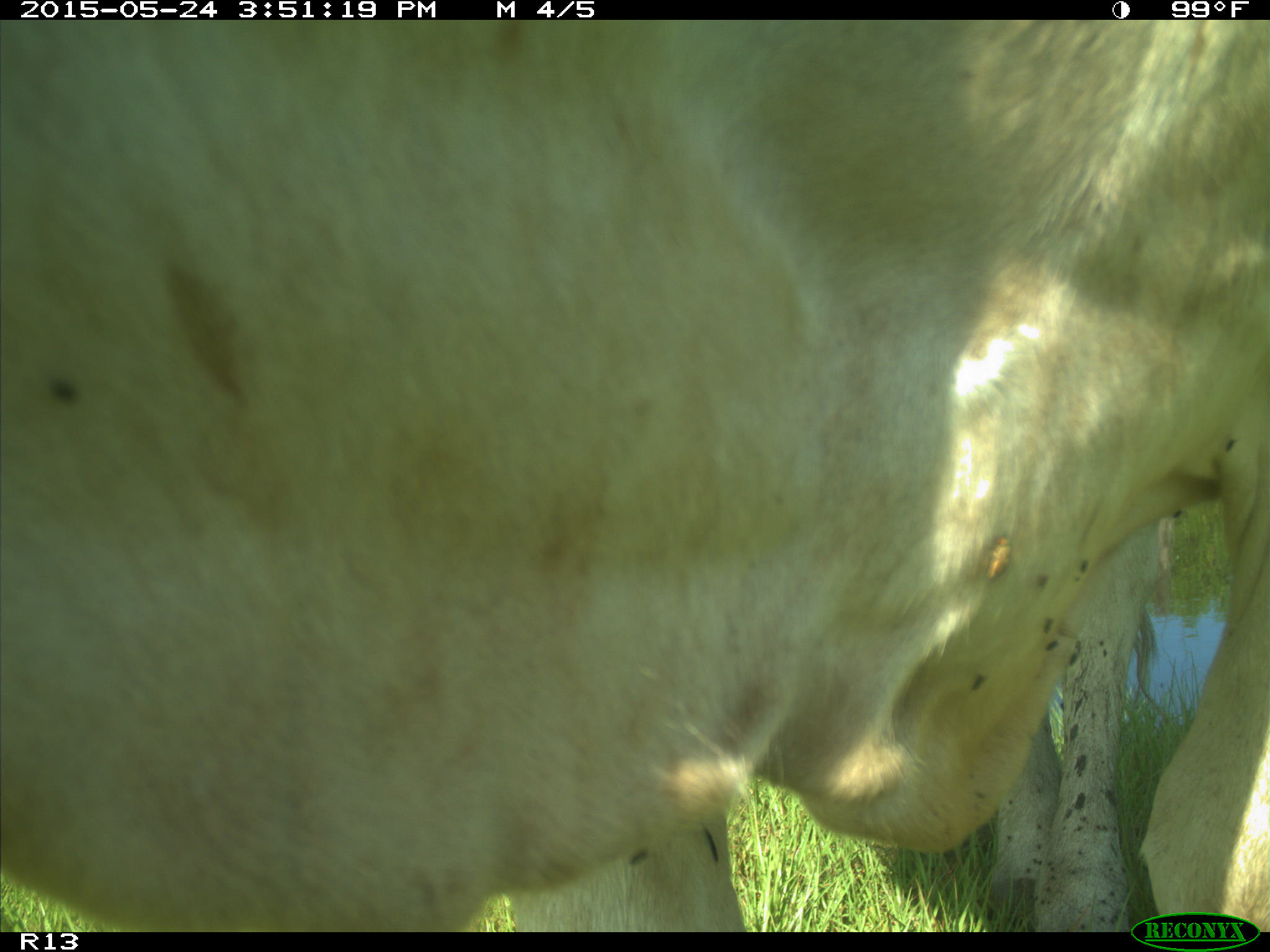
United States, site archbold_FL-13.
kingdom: Animalia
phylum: Chordata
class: Mammalia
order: Artiodactyla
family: Bovidae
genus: Bos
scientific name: Bos taurus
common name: domestic cow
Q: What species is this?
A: Bos taurus (domestic cow).